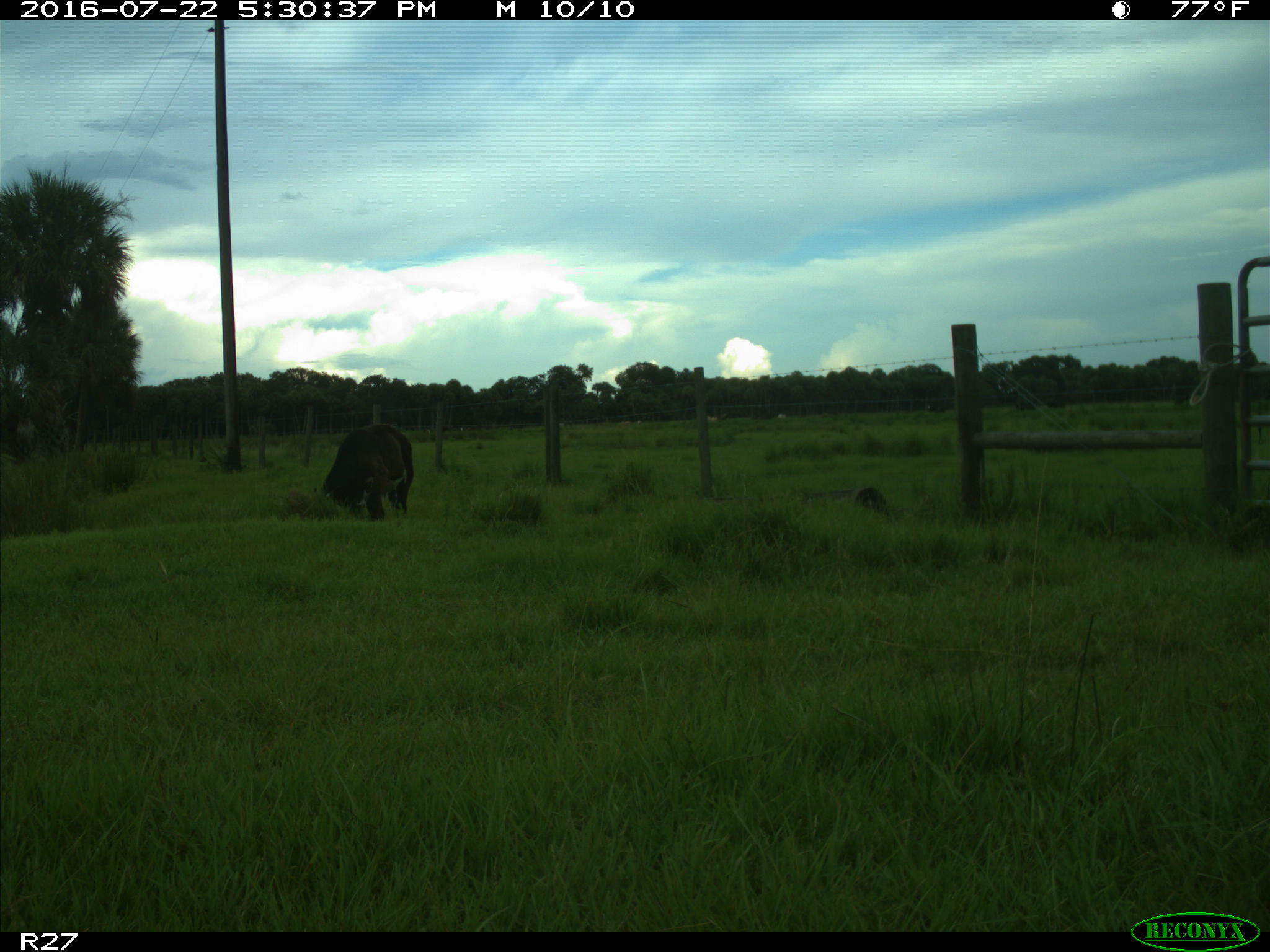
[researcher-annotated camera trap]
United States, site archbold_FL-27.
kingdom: Animalia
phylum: Chordata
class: Mammalia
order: Artiodactyla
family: Bovidae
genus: Bos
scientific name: Bos taurus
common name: domestic cow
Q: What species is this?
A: Bos taurus (domestic cow).